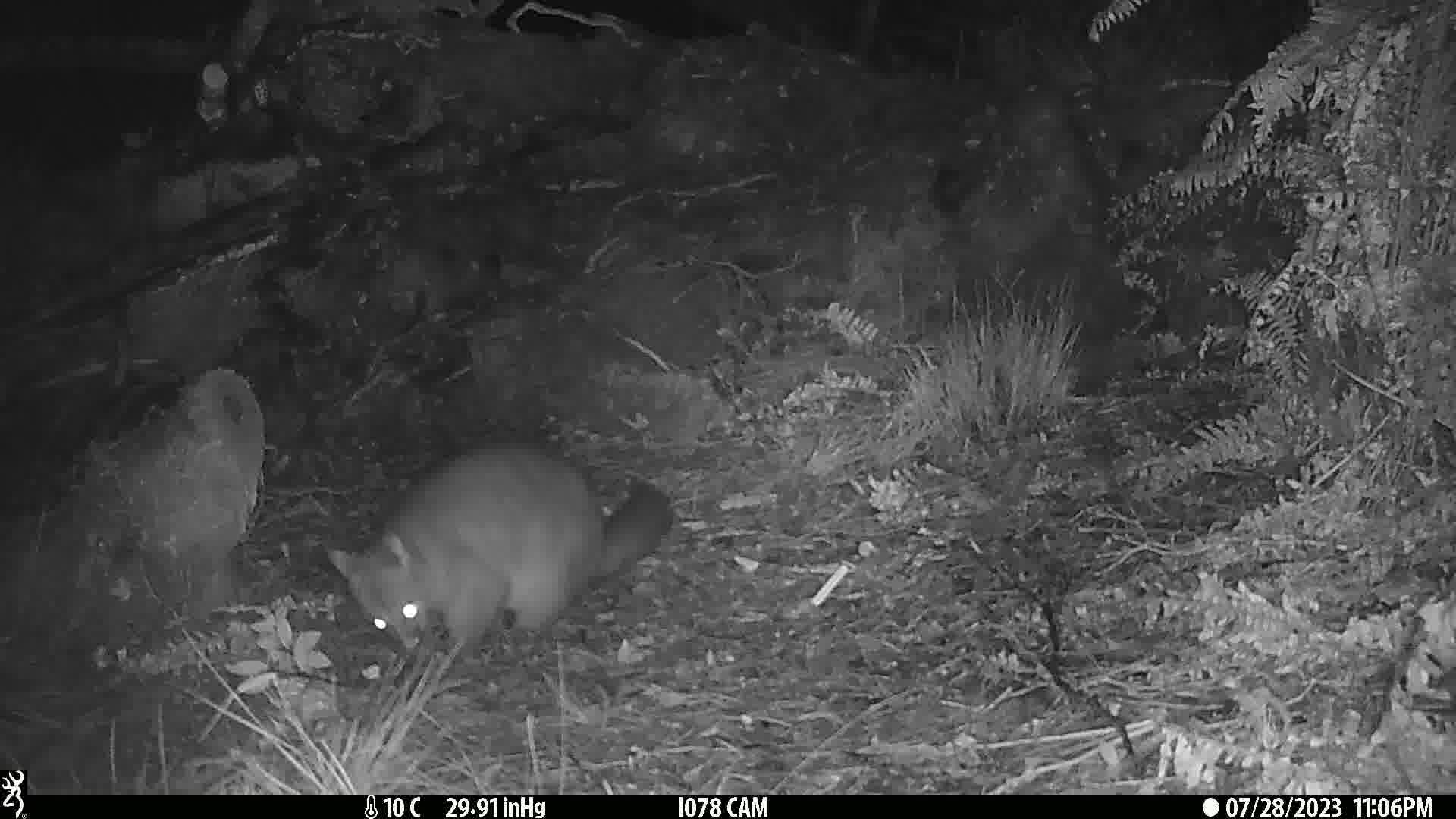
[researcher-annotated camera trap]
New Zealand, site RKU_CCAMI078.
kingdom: Animalia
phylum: Chordata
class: Mammalia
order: Diprotodontia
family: Phalangeridae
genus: Trichosurus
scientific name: Trichosurus vulpecula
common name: common brushtail possum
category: possum